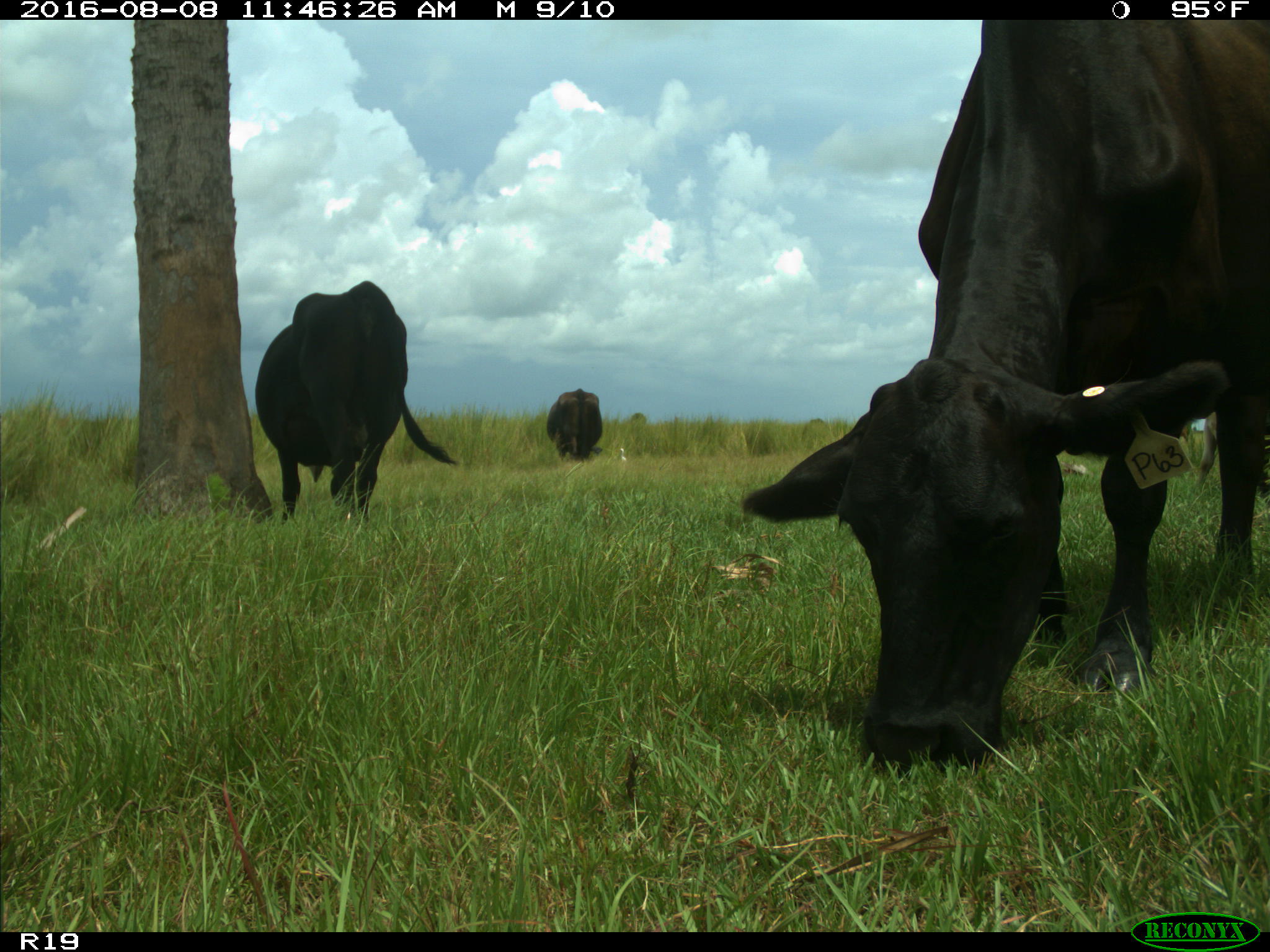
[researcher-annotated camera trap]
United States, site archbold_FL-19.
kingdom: Animalia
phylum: Chordata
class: Mammalia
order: Artiodactyla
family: Bovidae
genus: Bos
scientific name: Bos taurus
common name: domestic cow